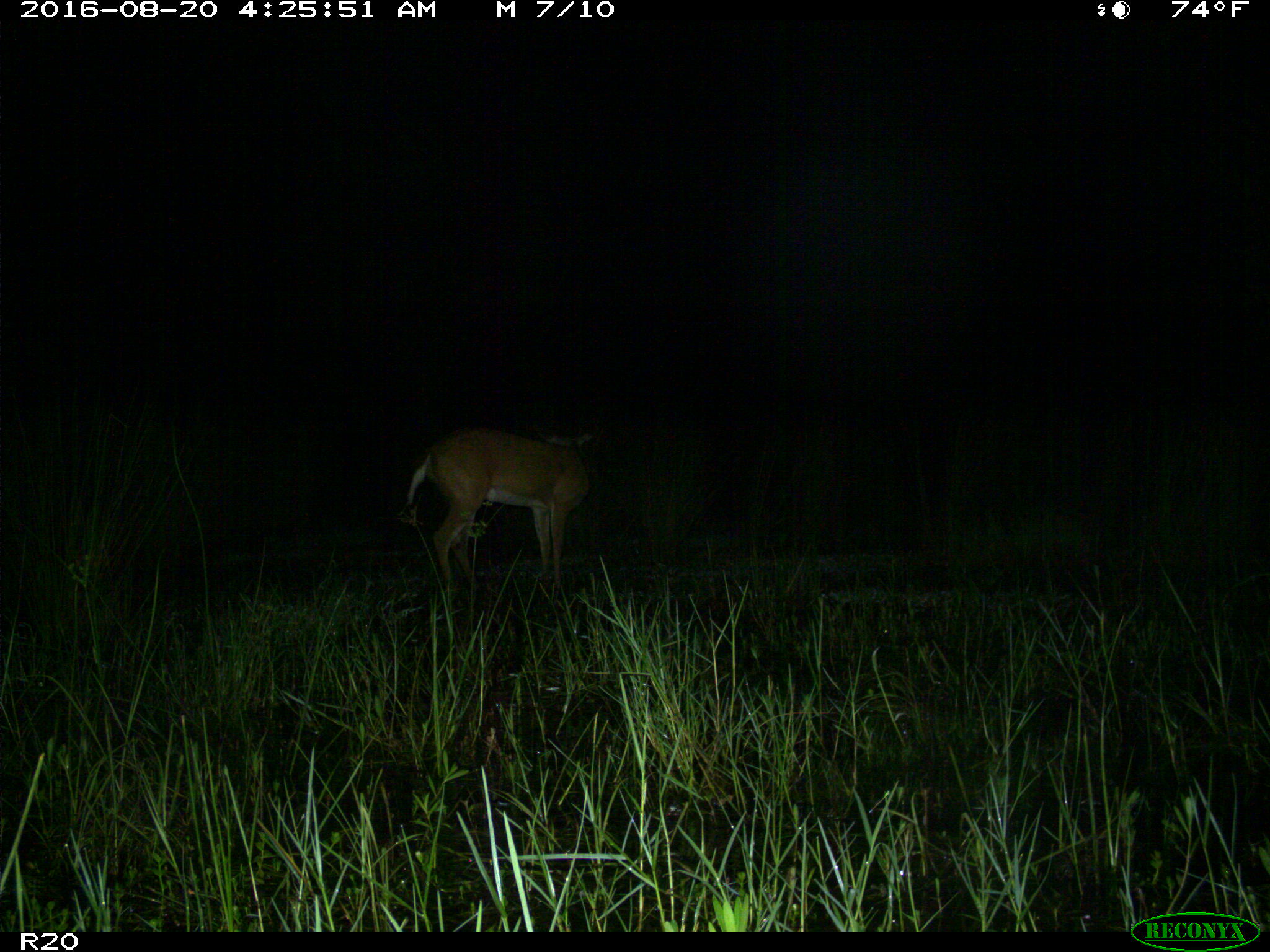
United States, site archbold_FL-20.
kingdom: Animalia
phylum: Chordata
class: Mammalia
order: Artiodactyla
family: Cervidae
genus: Odocoileus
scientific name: Odocoileus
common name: deer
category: unidentified deer